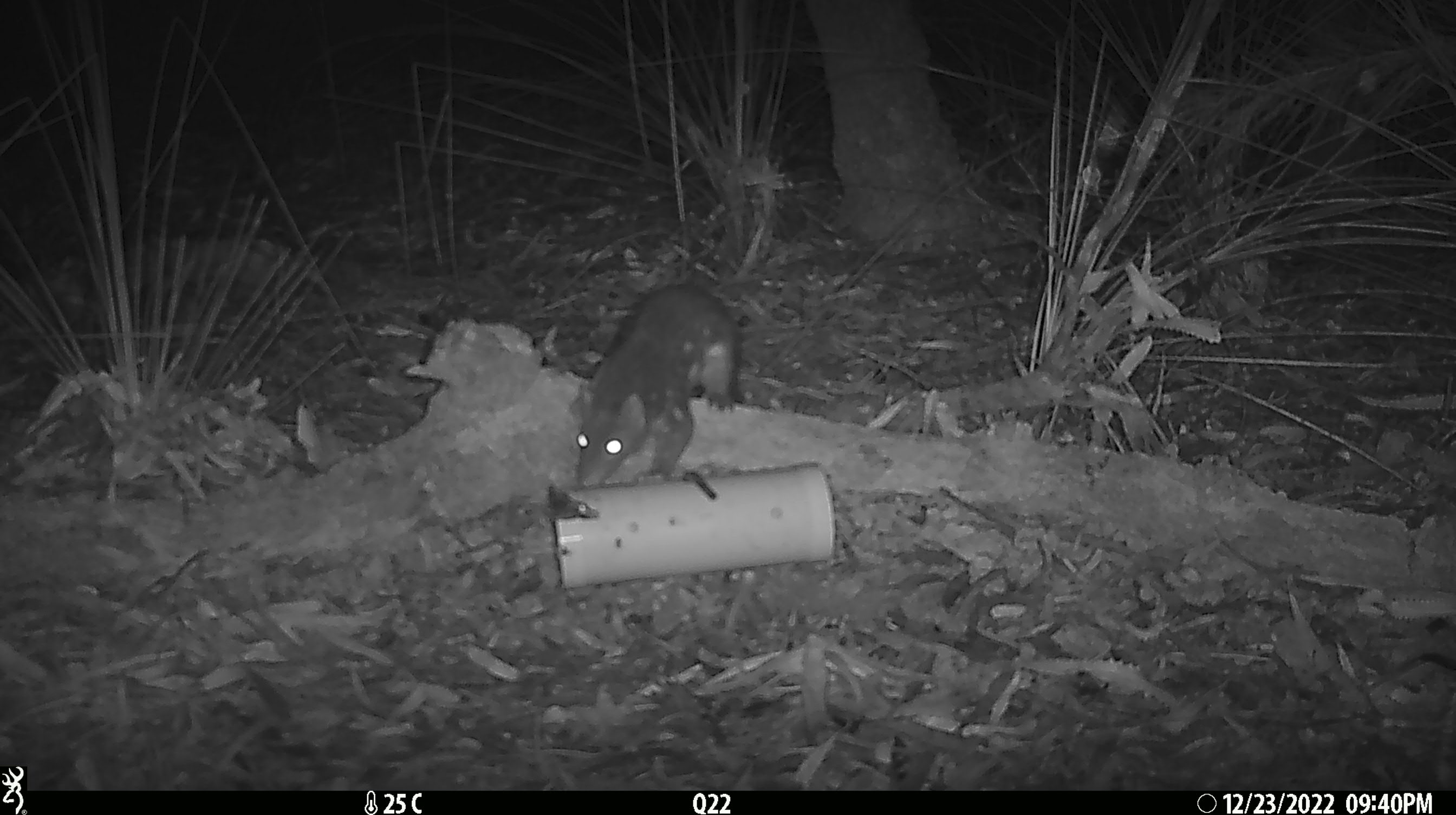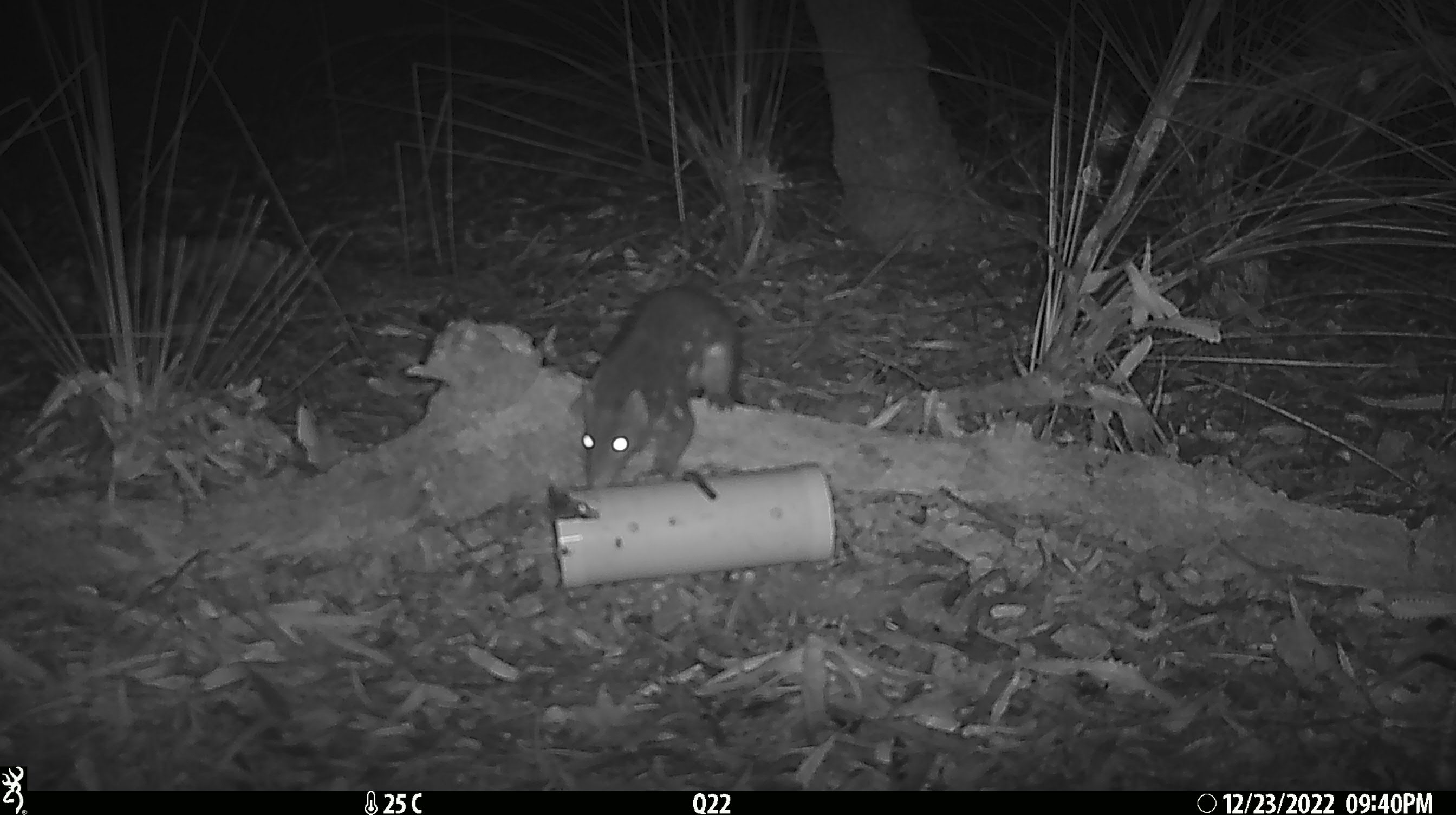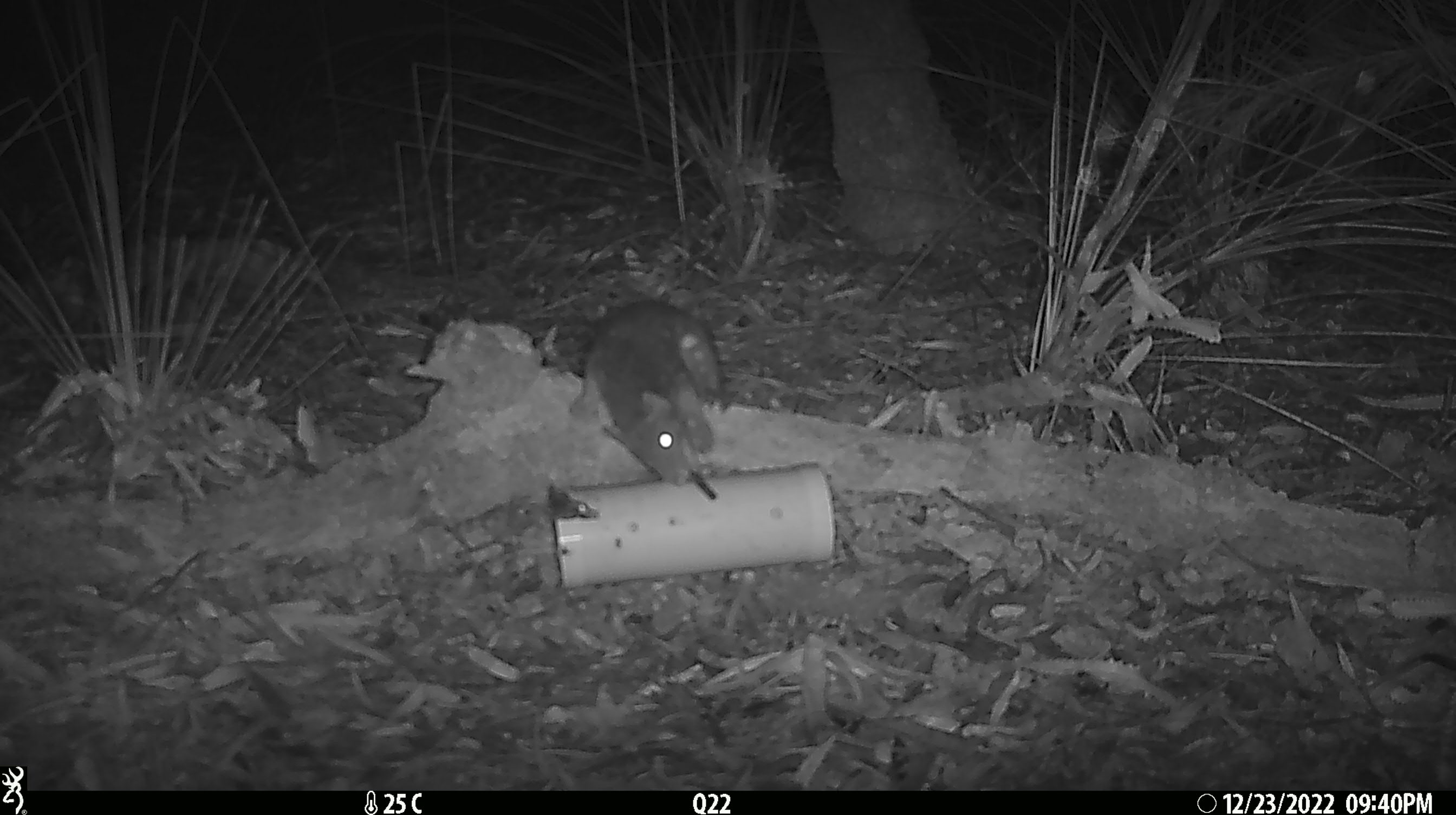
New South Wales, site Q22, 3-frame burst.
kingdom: Animalia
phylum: Chordata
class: Mammalia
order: Dasyuromorphia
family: Dasyuridae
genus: Dasyurus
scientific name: Dasyurus maculatus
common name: spotted-tailed quoll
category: quoll